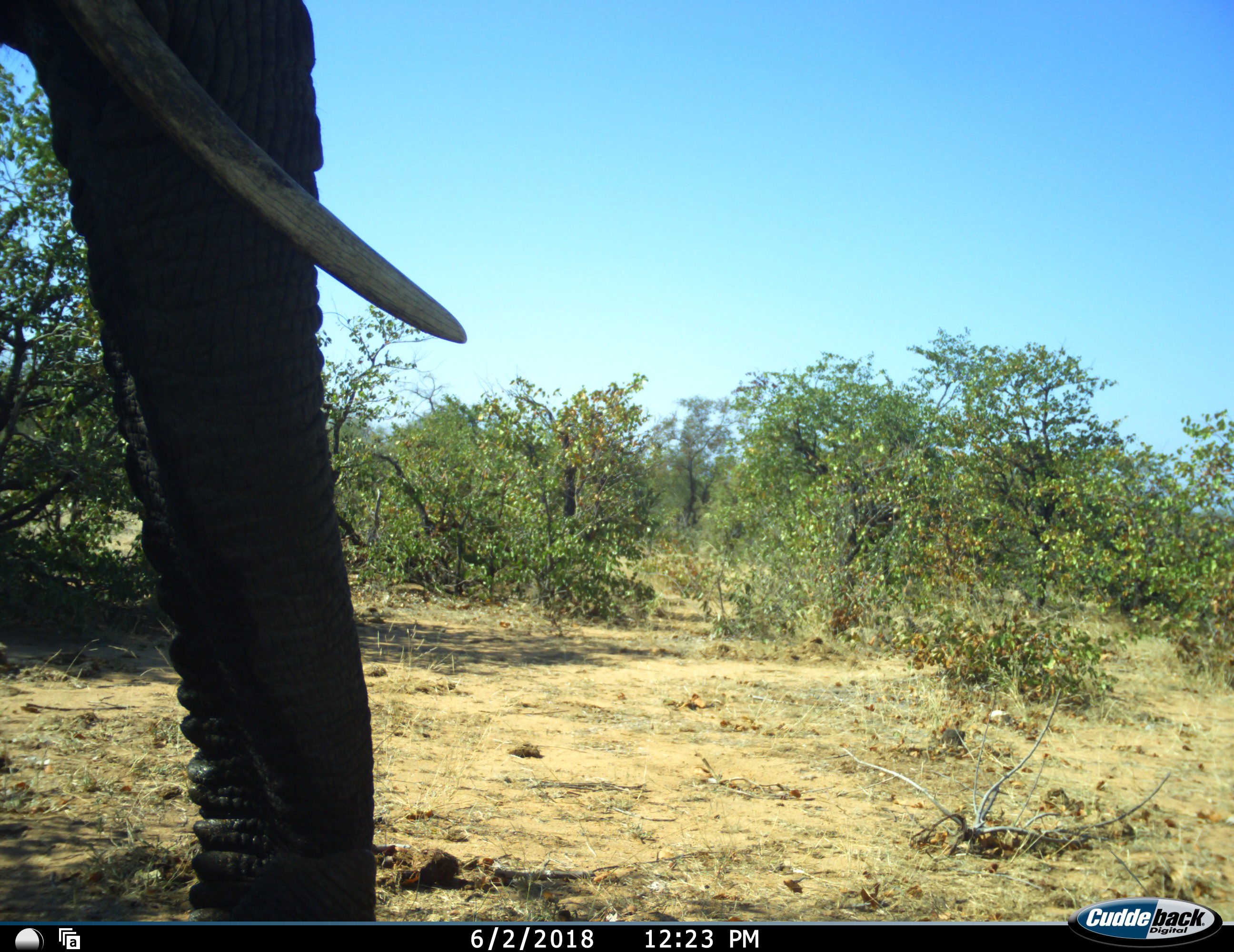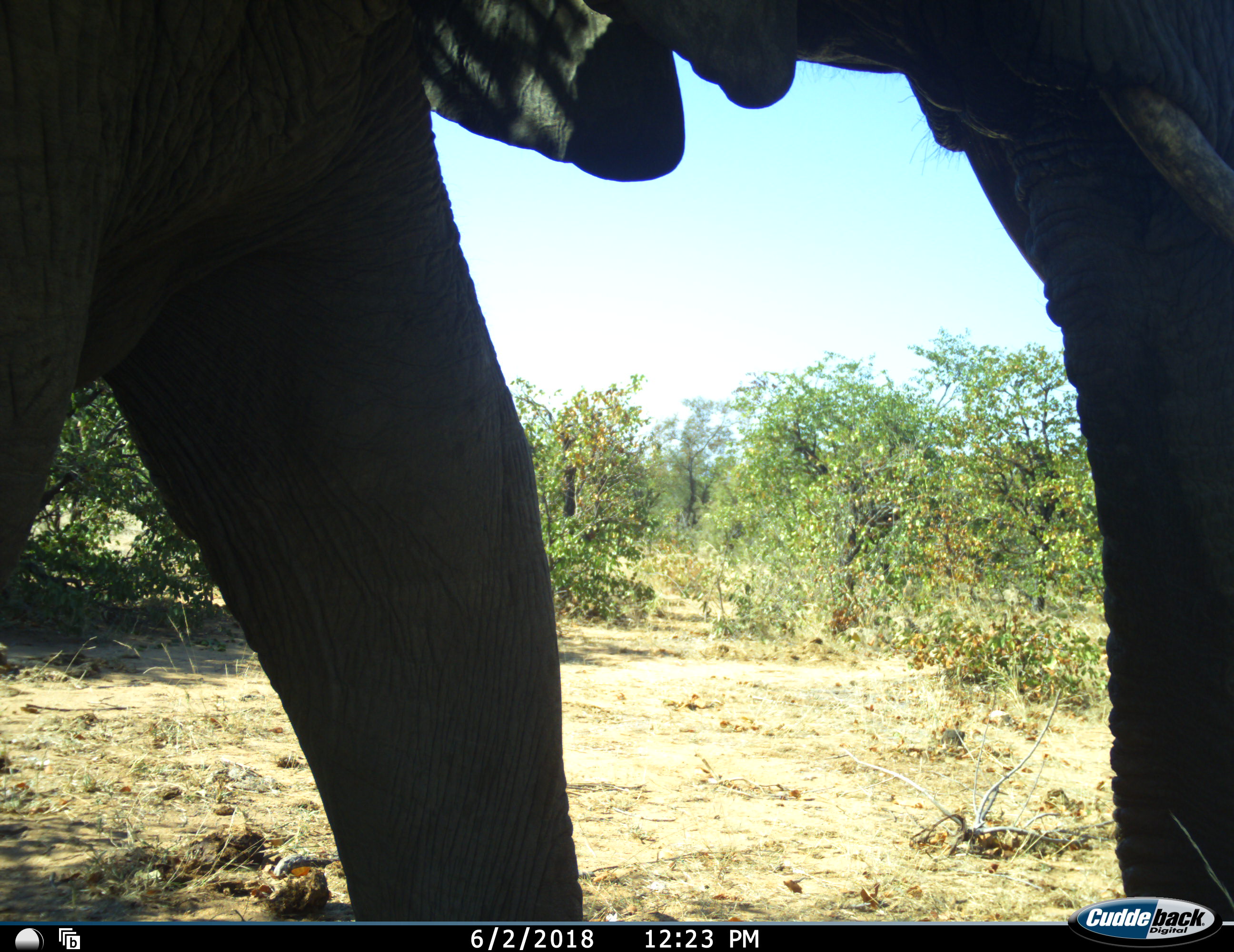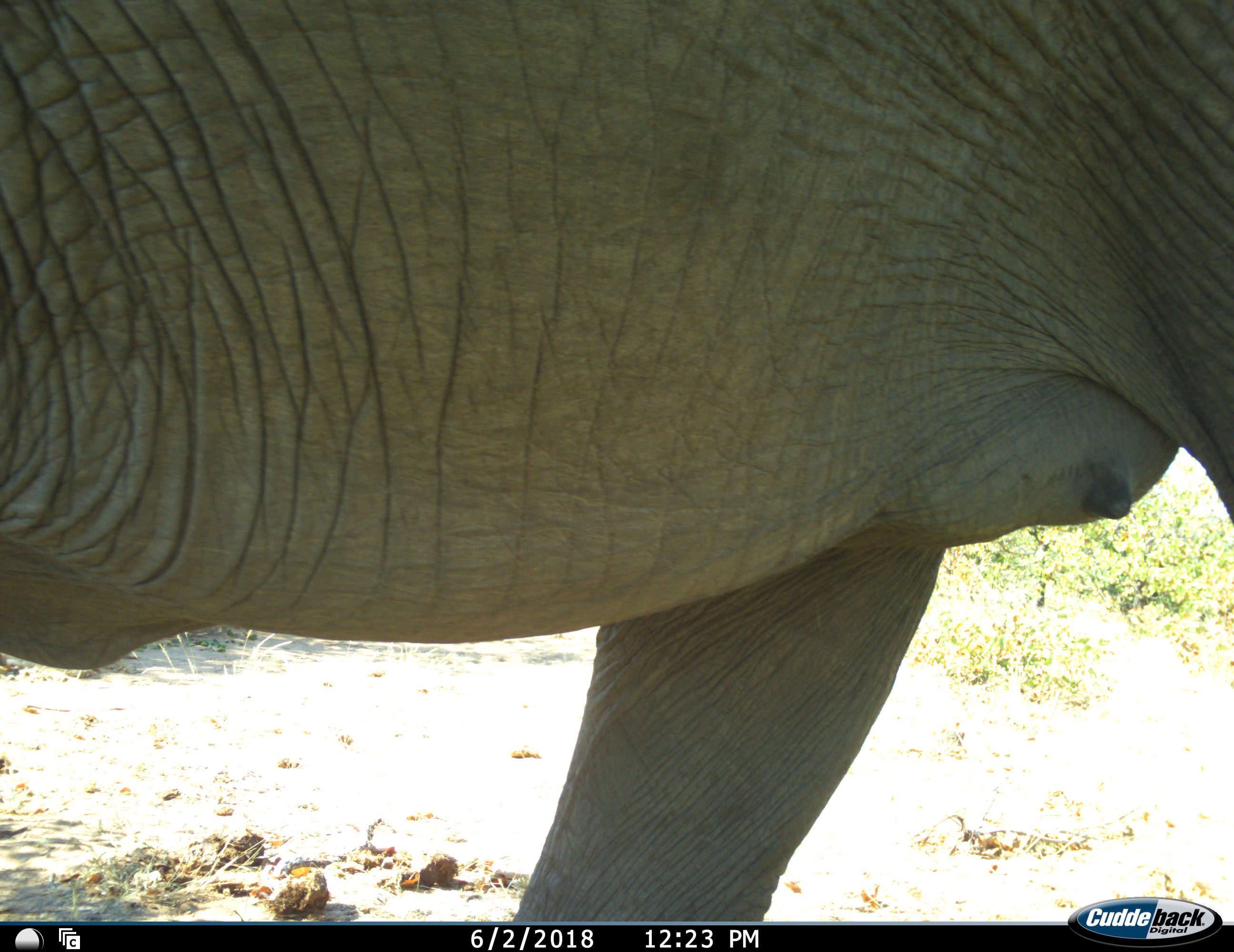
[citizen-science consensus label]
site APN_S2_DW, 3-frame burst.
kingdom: Animalia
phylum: Chordata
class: Mammalia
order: Proboscidea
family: Elephantidae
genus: Loxodonta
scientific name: Loxodonta africana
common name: african bush elephant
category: elephant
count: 1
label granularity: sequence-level